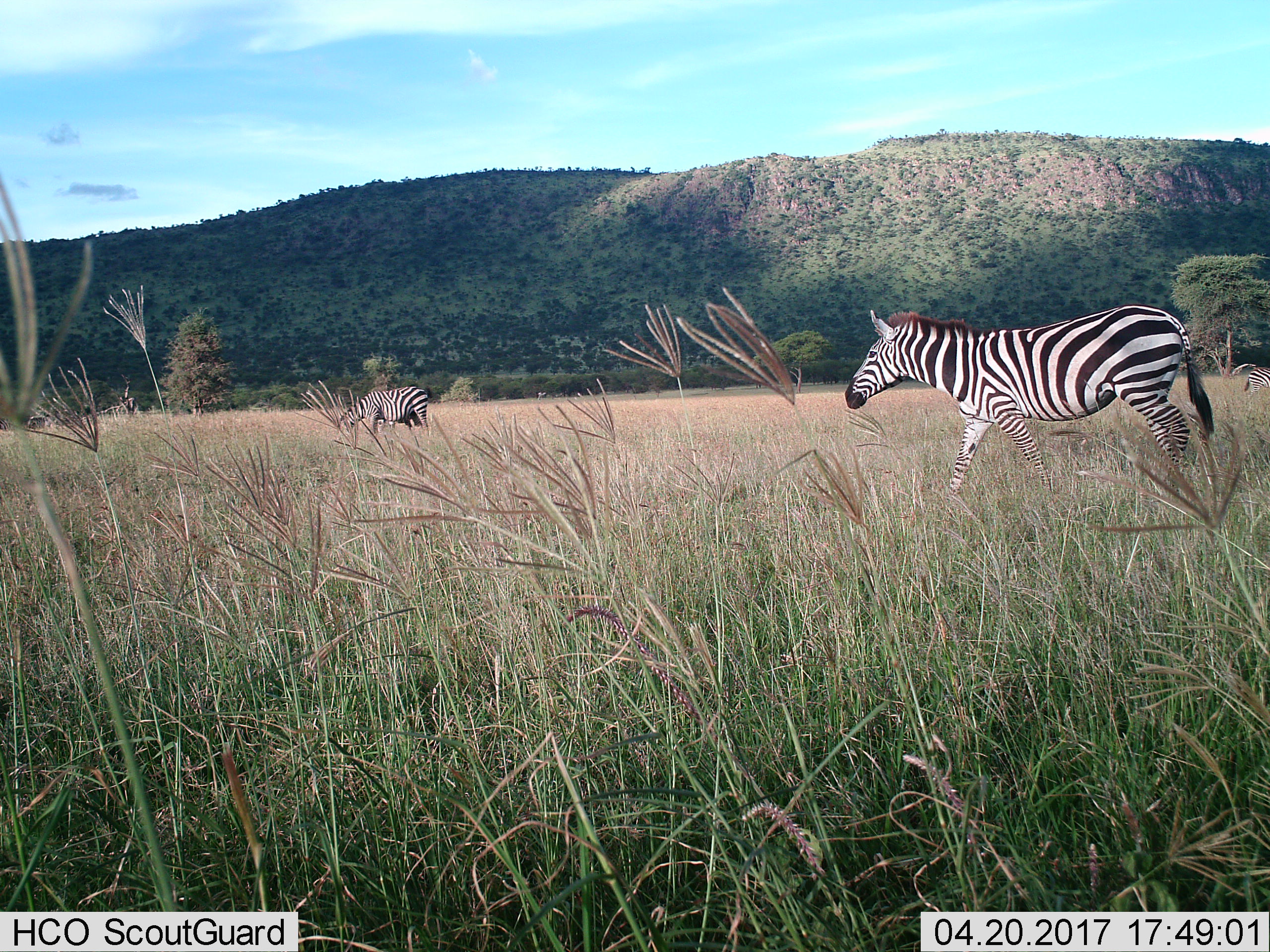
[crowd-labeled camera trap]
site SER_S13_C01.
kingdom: Animalia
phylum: Chordata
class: Mammalia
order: Perissodactyla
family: Equidae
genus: Equus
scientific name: Equus quagga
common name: plains zebra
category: zebraplains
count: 3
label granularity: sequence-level